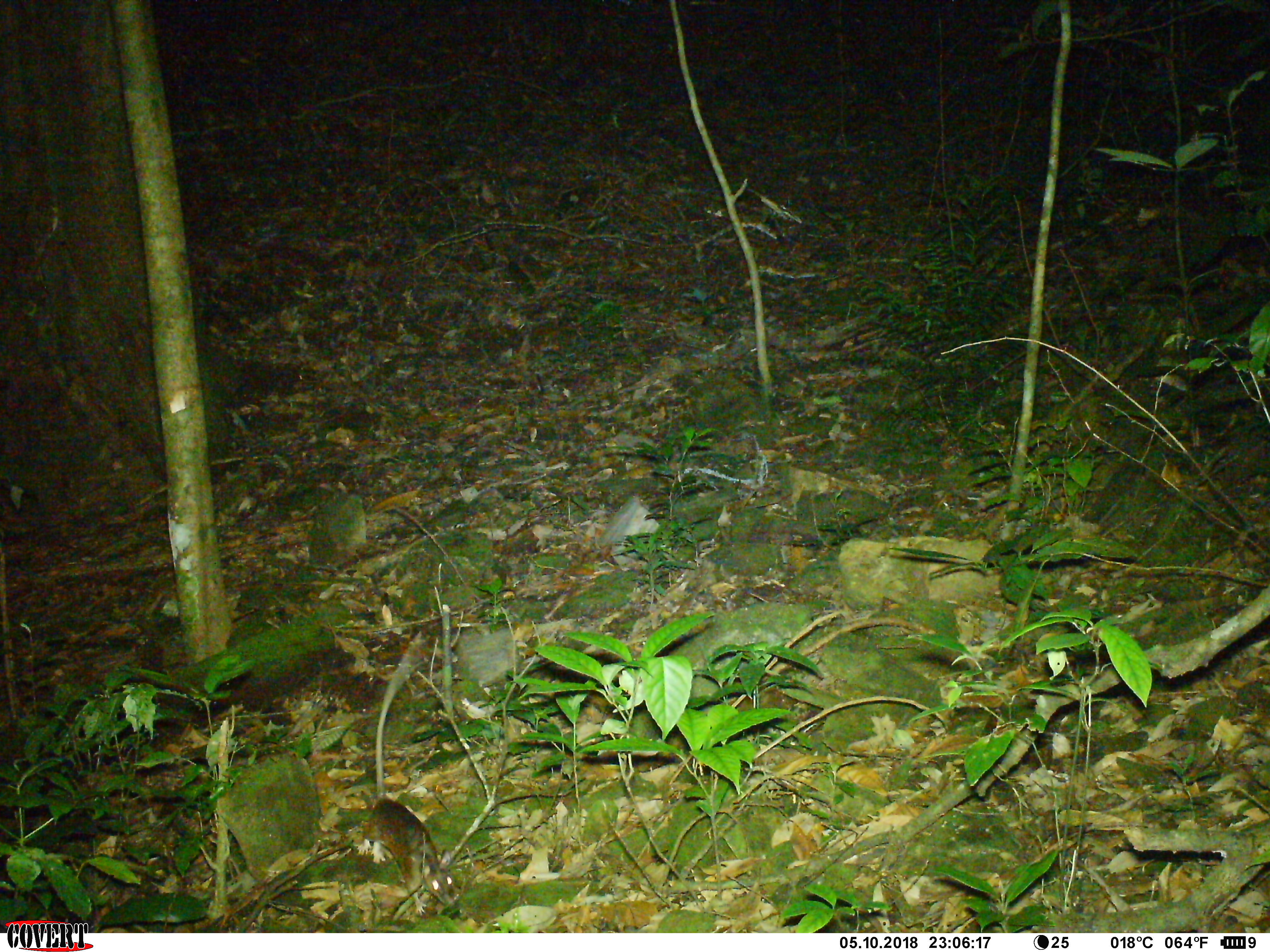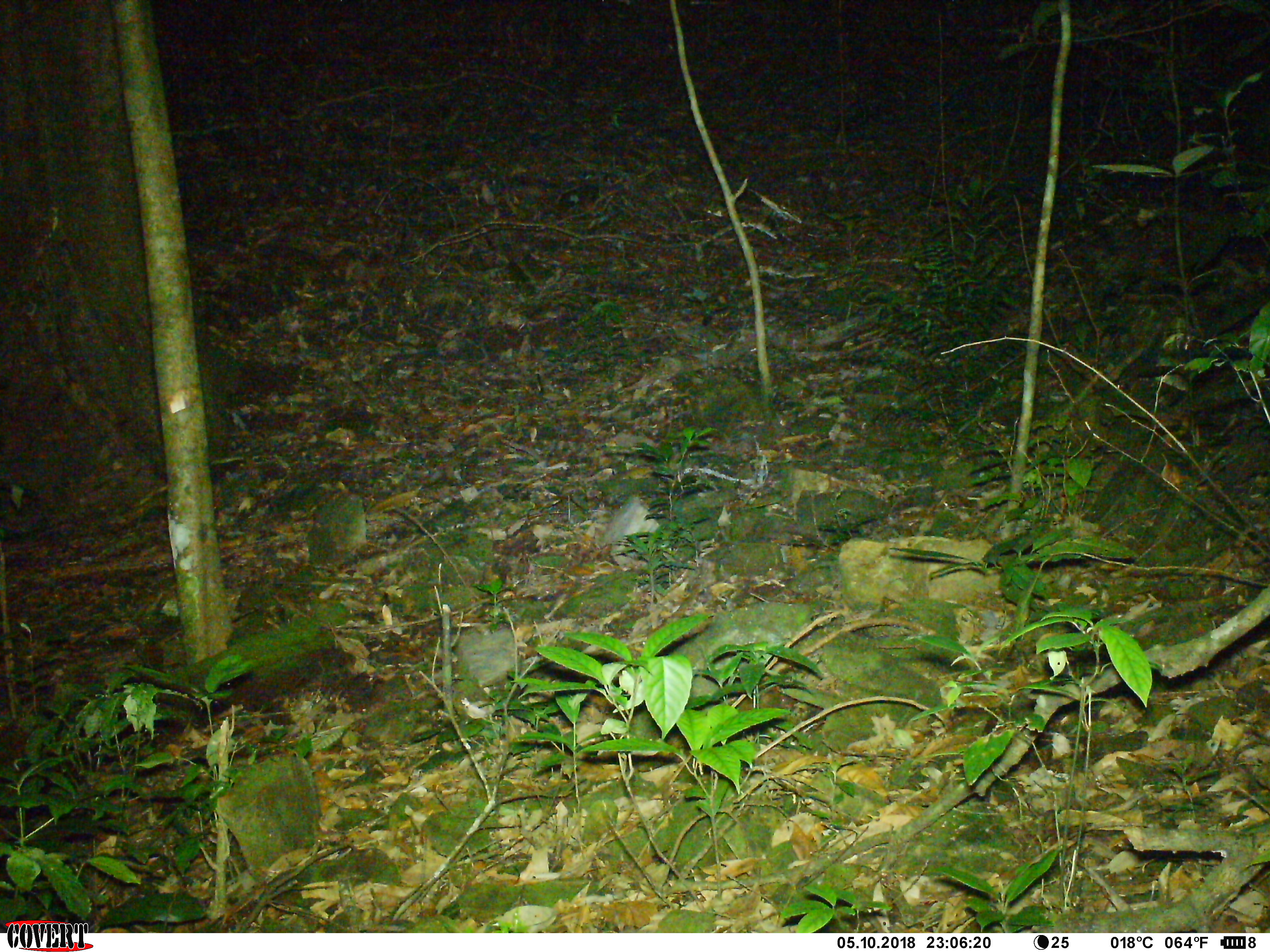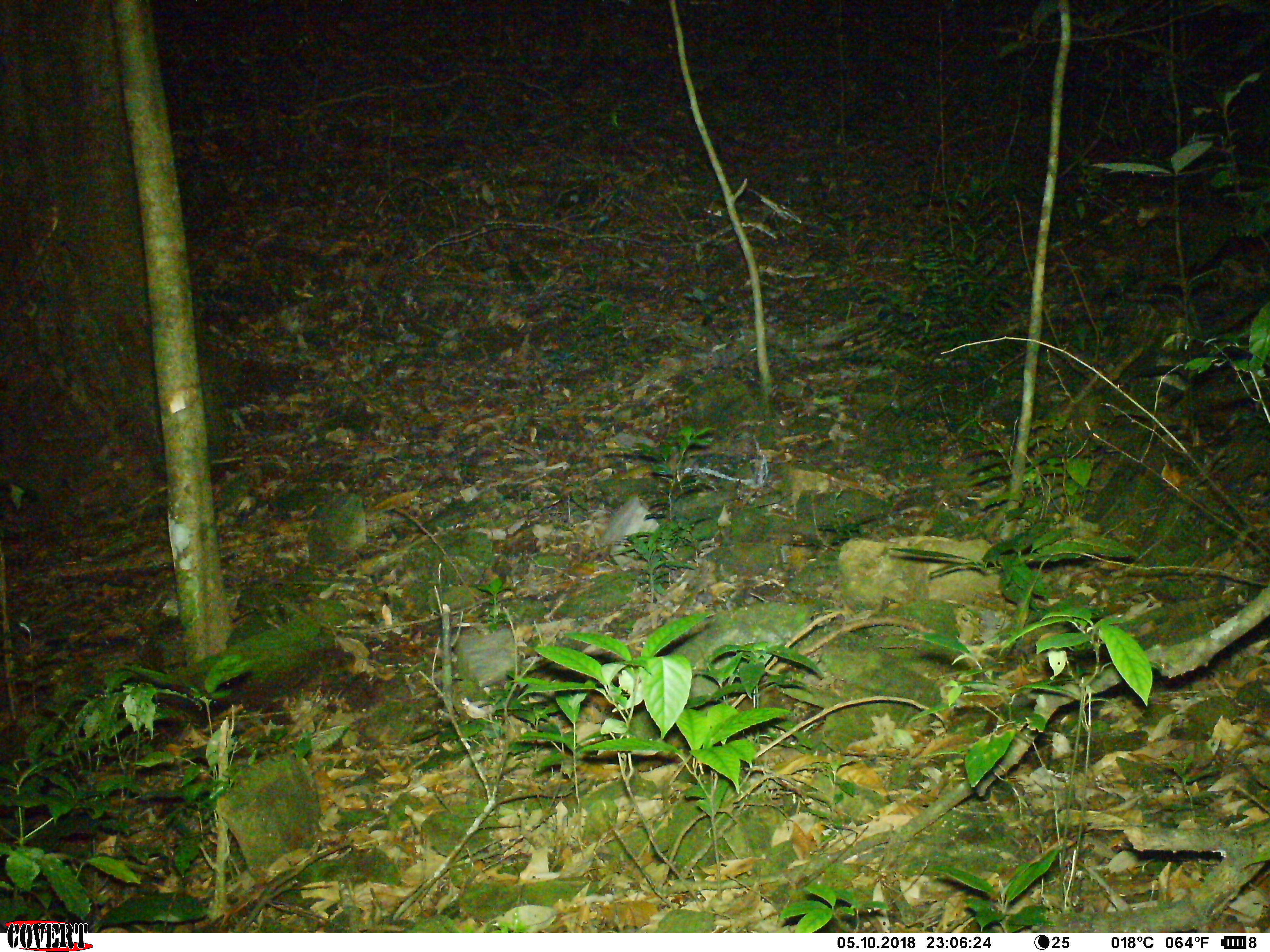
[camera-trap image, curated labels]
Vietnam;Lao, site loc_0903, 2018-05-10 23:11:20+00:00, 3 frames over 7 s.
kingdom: Animalia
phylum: Chordata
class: Mammalia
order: Rodentia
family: Muridae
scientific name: Muridae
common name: old-world mice and rats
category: unidentified murid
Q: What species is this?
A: Unidentified murid (old-world mice and rats) (Muridae).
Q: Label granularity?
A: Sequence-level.